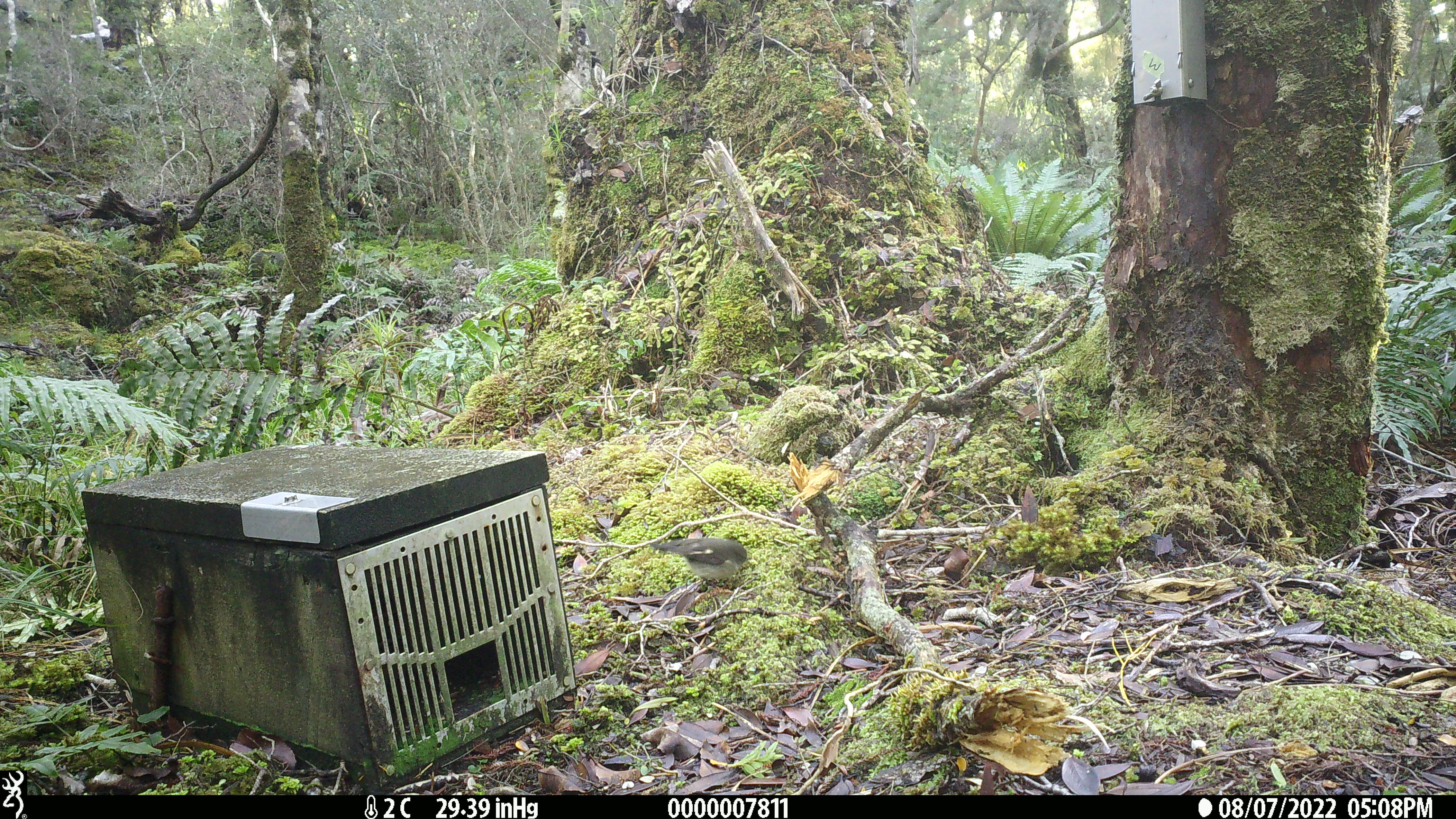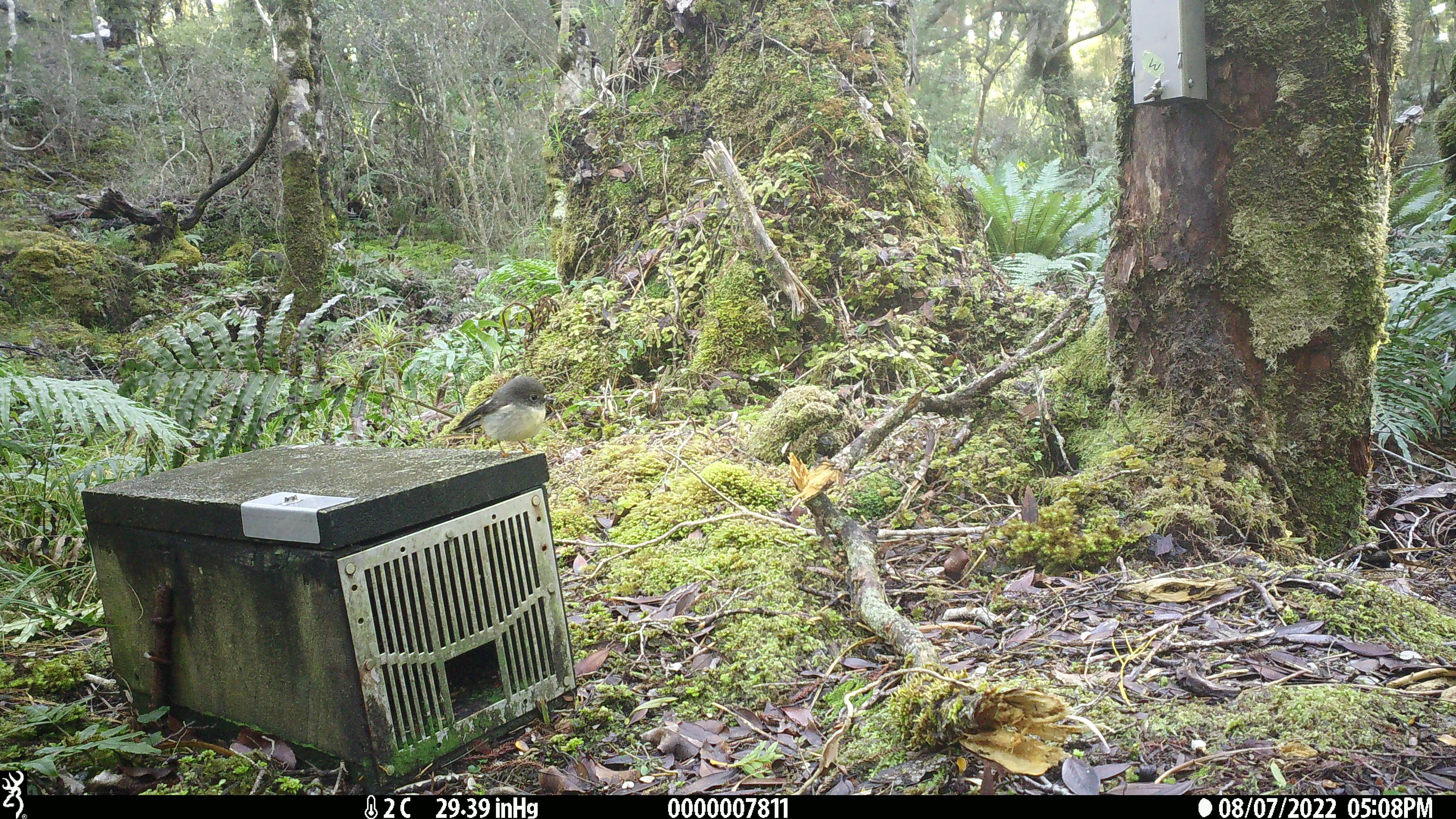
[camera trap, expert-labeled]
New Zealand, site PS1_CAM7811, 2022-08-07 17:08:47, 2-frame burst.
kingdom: Animalia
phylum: Chordata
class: Aves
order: Passeriformes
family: Petroicidae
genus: Petroica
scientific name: Petroica macrocephala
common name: tomtit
Tomtit (Petroica macrocephala).